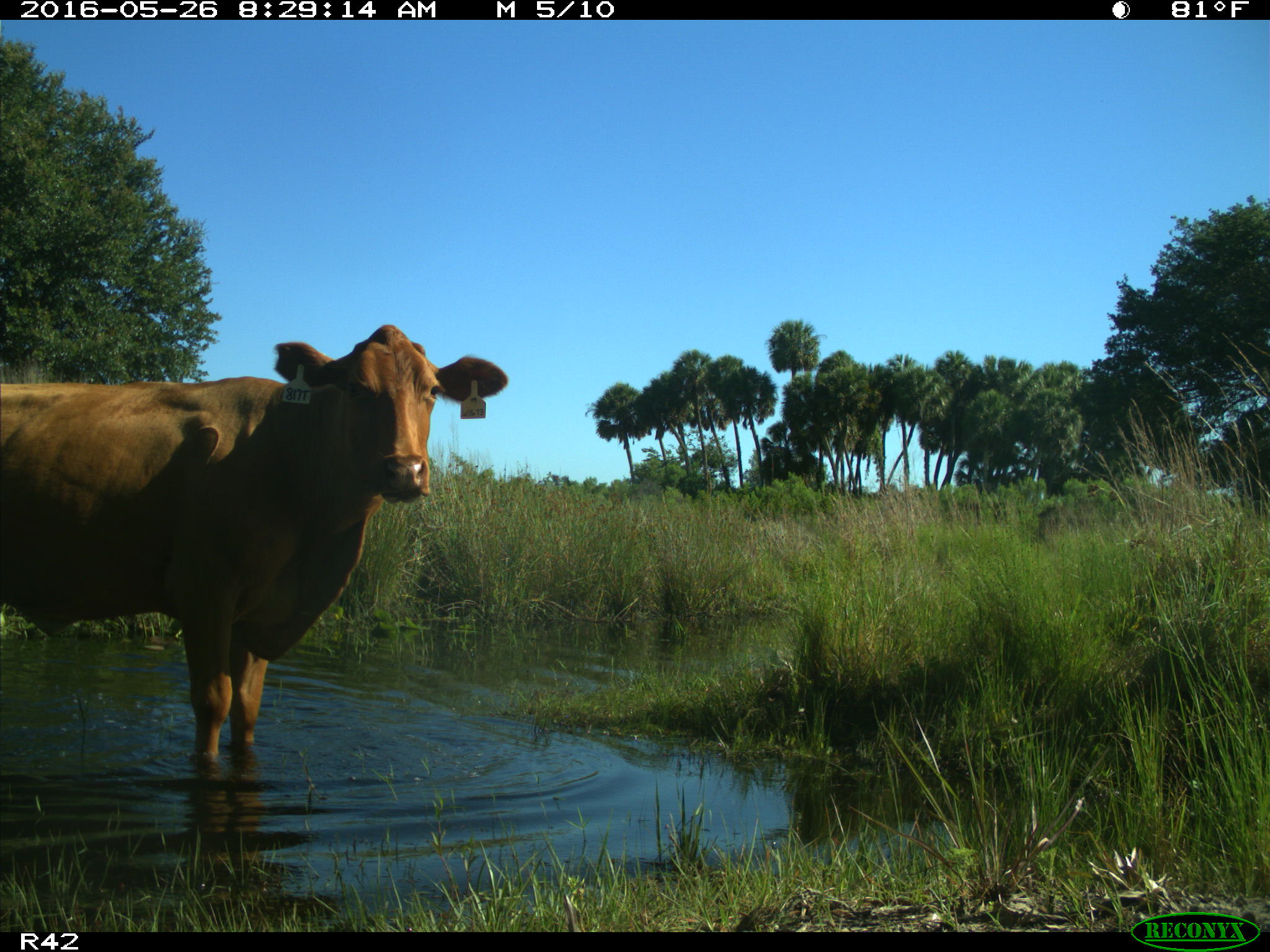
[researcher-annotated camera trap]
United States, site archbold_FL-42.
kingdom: Animalia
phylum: Chordata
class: Mammalia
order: Artiodactyla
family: Bovidae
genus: Bos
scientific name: Bos taurus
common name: domestic cow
Bos taurus (domestic cow).